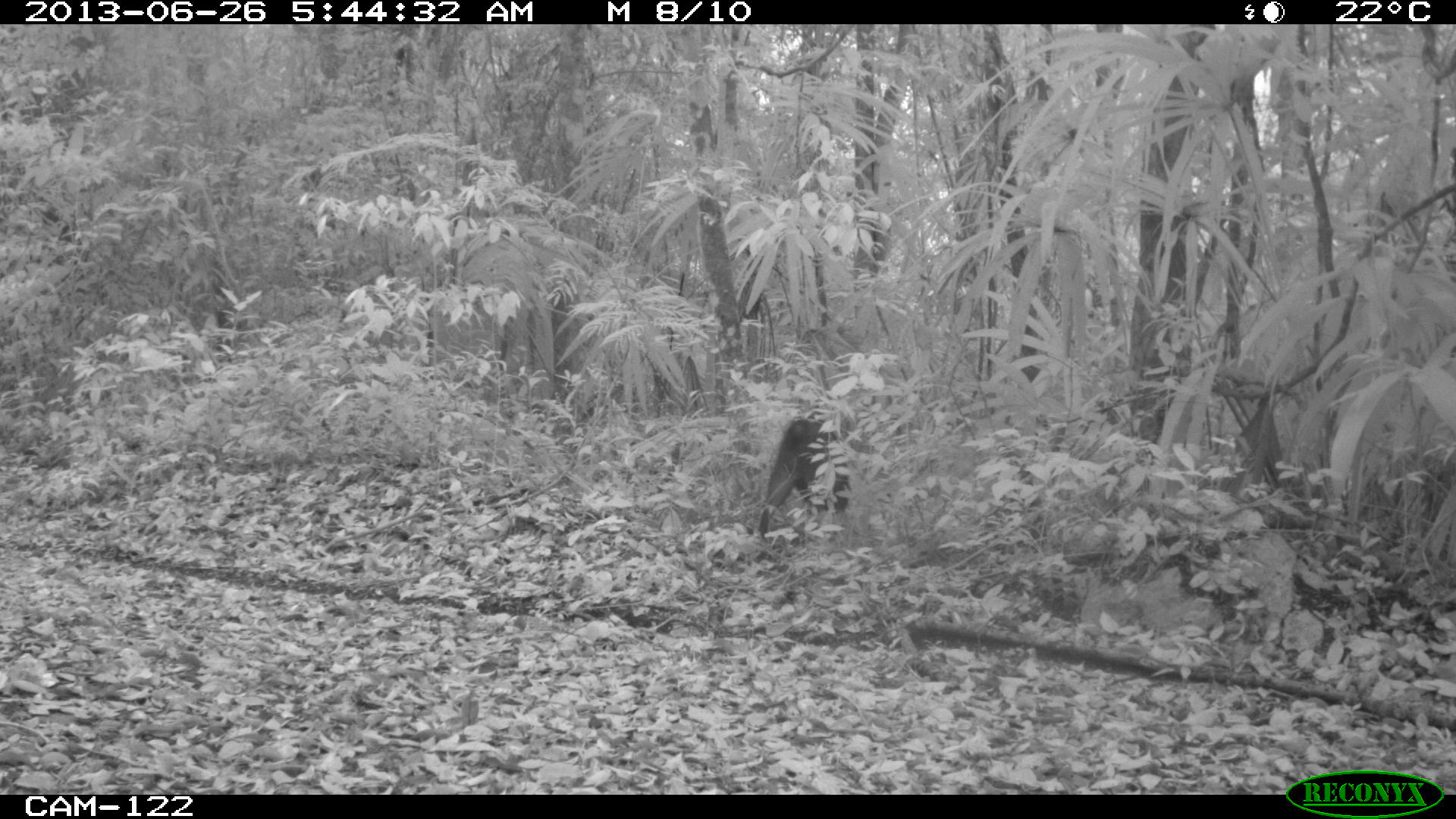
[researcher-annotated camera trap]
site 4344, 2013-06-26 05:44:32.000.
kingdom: Animalia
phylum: Chordata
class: Mammalia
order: Artiodactyla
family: Tayassuidae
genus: Pecari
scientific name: Pecari tajacu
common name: collared peccary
Pecari tajacu (collared peccary), count 7.